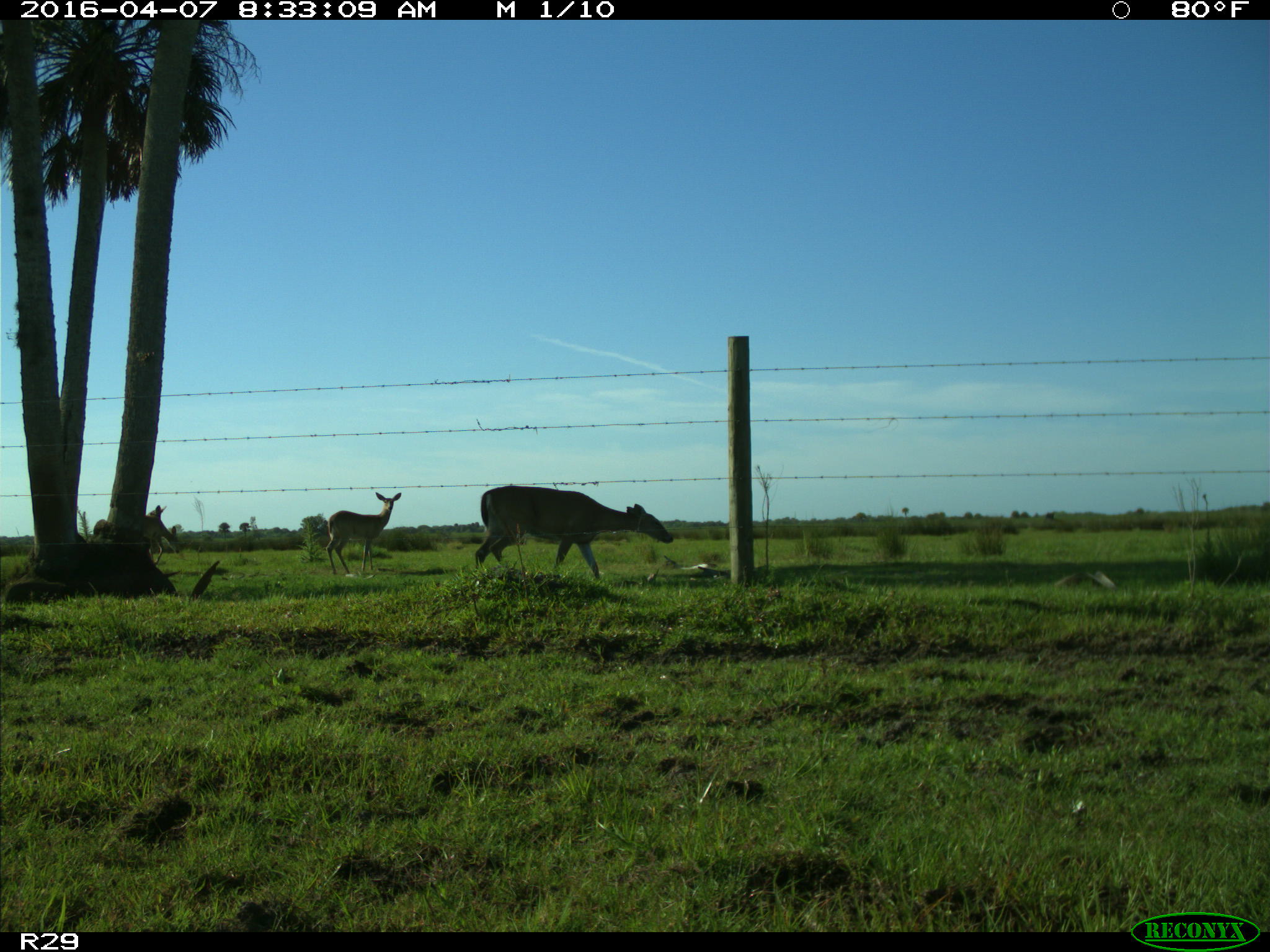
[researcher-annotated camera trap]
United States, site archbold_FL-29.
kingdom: Animalia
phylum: Chordata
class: Mammalia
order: Artiodactyla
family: Cervidae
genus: Odocoileus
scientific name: Odocoileus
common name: deer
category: unidentified deer